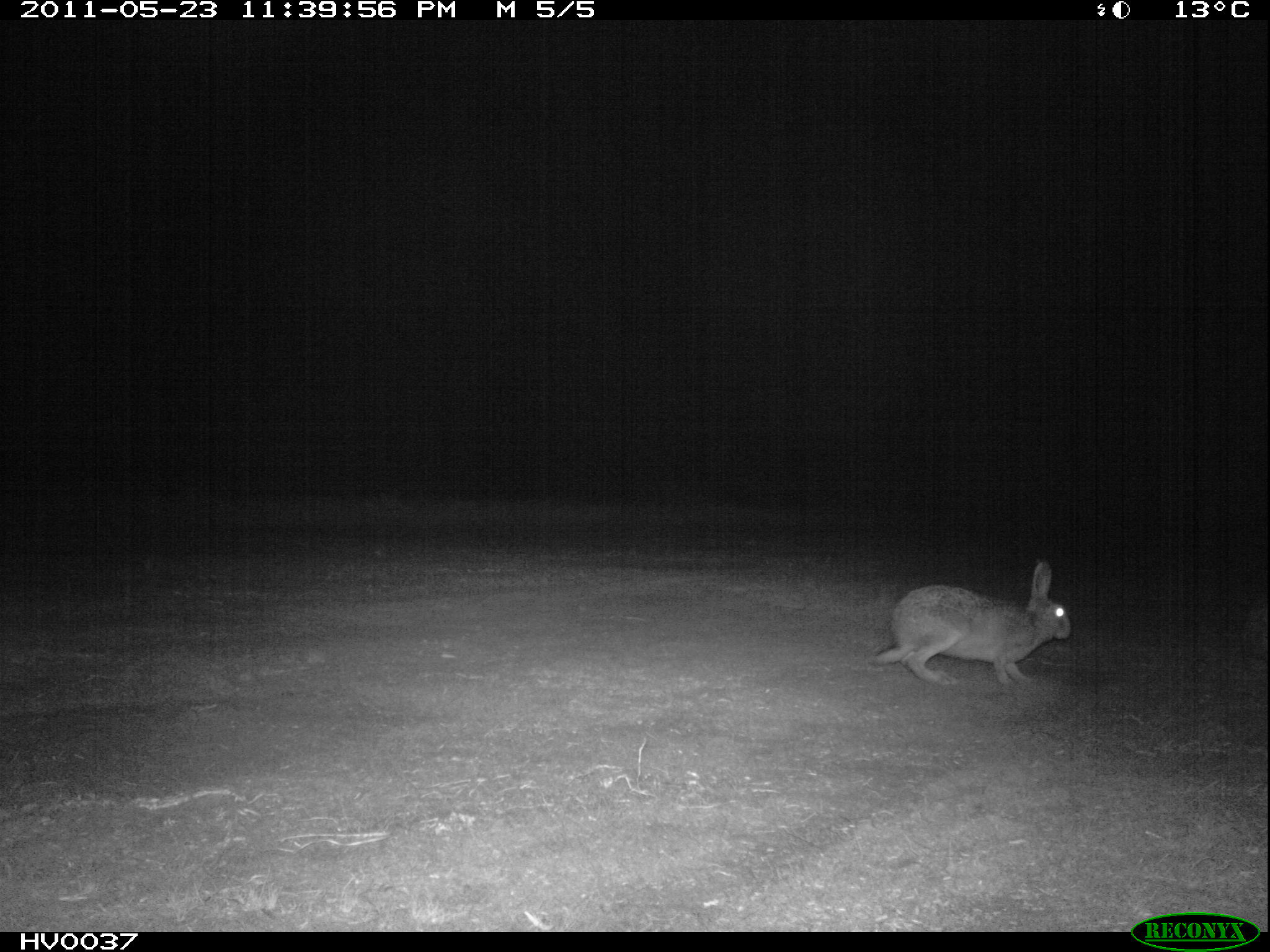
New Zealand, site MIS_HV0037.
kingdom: Animalia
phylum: Chordata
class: Mammalia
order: Lagomorpha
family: Leporidae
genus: Lepus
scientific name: Lepus europaeus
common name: brown hare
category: hare